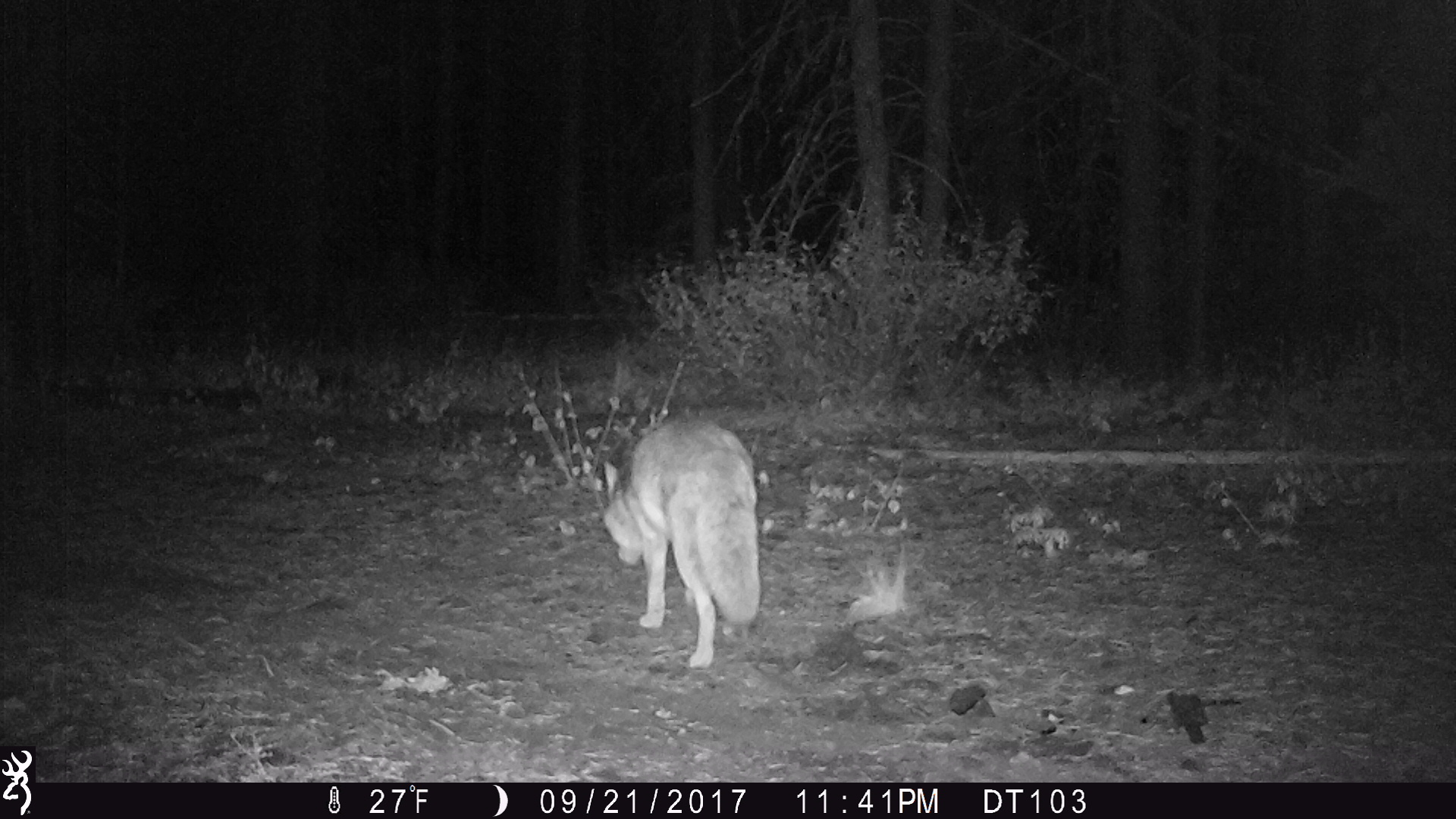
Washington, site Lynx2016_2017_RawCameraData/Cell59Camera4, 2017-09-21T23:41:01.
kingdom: Animalia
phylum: Chordata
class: Mammalia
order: Carnivora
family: Canidae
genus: Canis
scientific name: Canis latrans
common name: coyote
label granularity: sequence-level